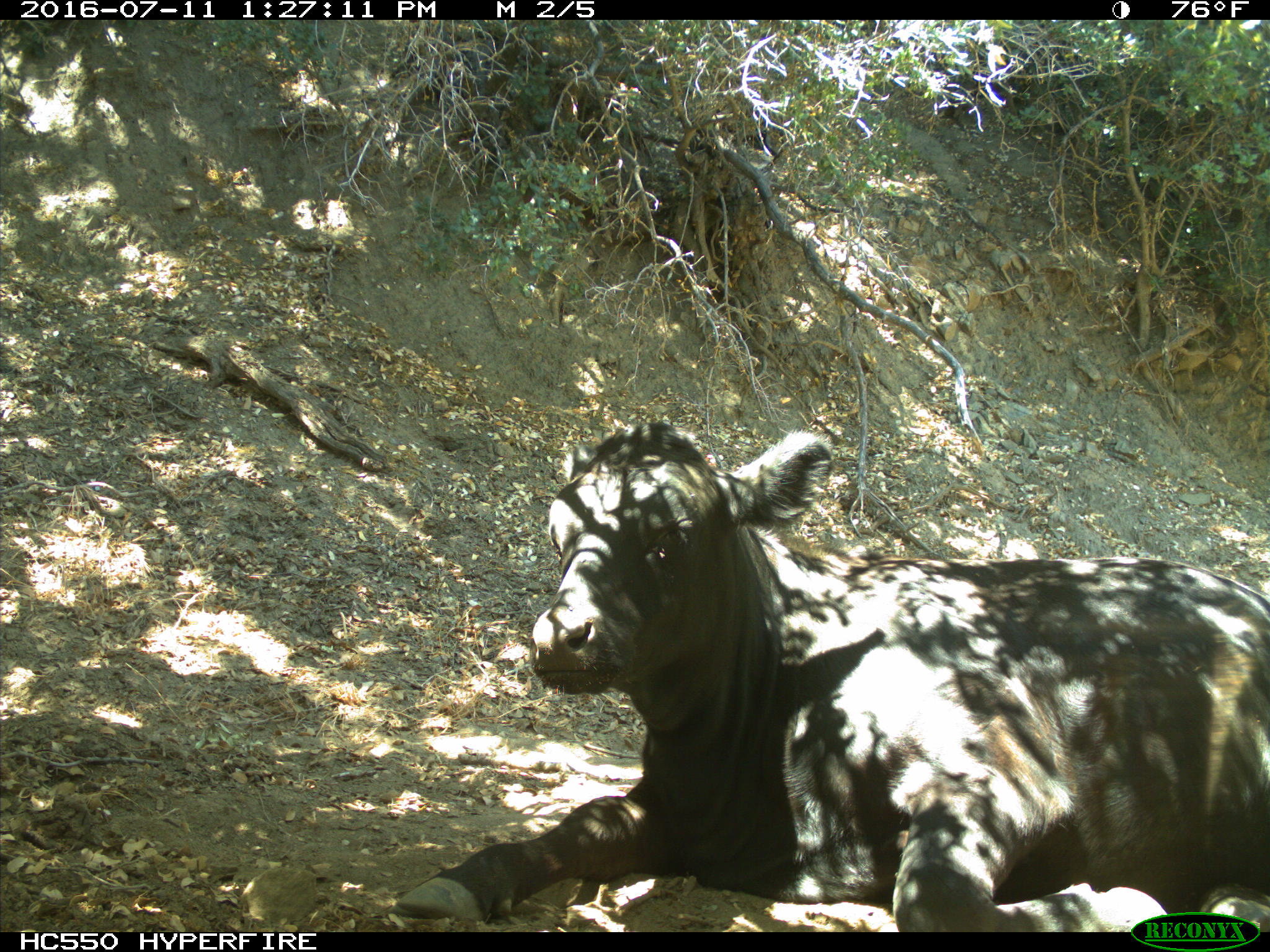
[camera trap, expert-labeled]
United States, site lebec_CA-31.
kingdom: Animalia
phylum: Chordata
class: Mammalia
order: Artiodactyla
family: Bovidae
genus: Bos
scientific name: Bos taurus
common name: domestic cow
Bos taurus (domestic cow).